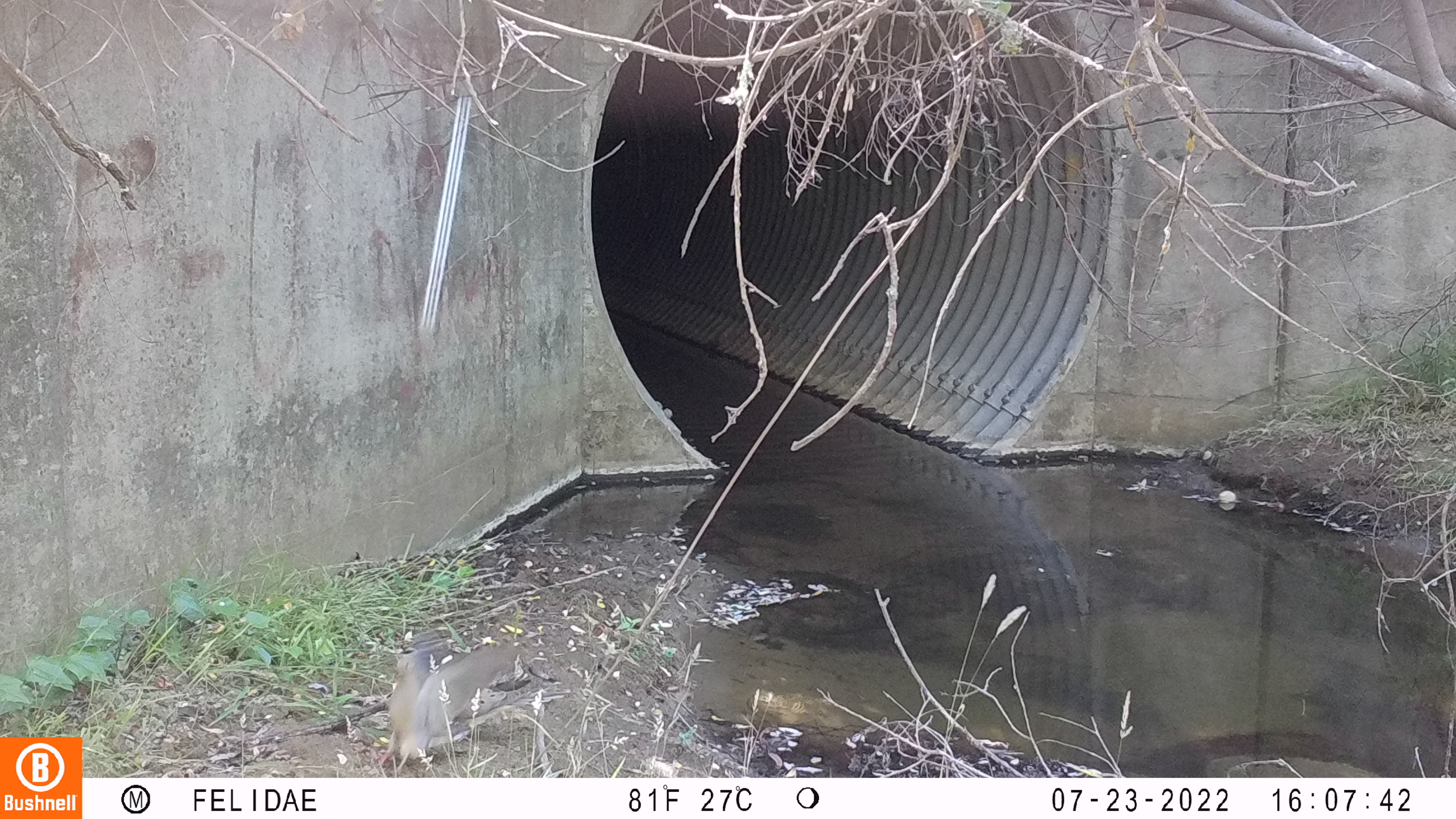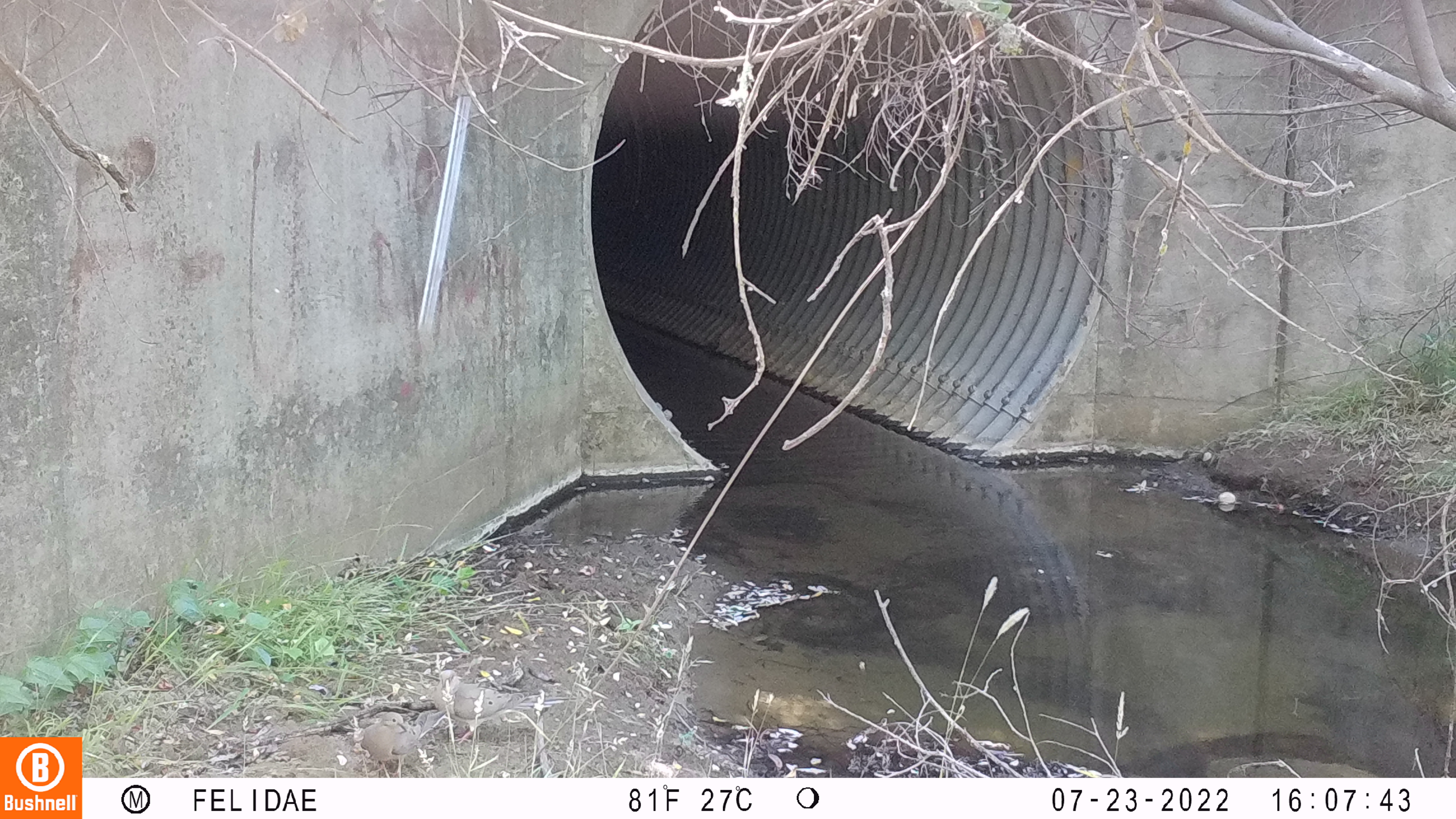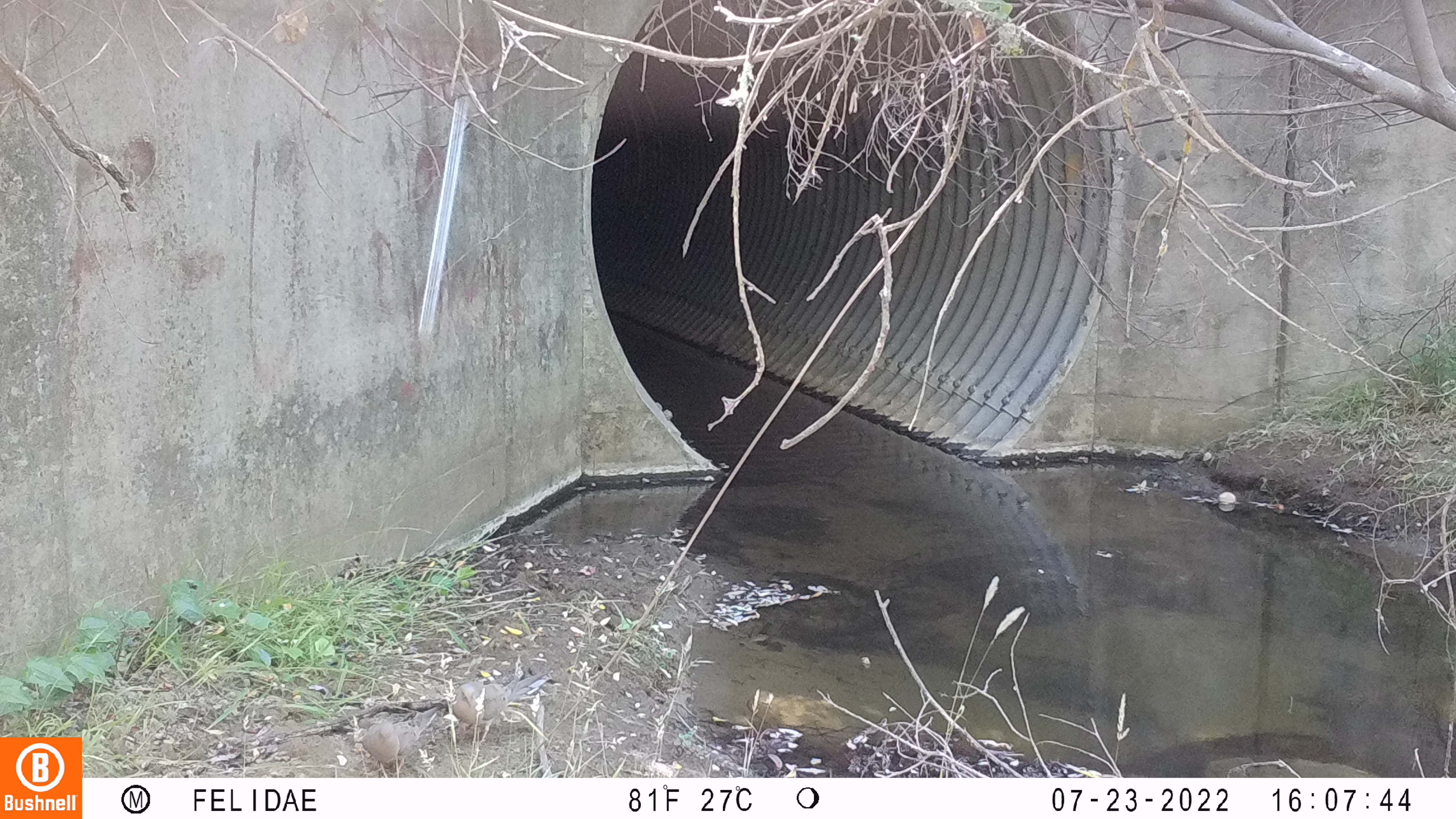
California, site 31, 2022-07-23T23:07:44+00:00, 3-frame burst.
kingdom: Animalia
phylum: Chordata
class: Aves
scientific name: Aves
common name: bird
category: unknown bird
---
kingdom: Animalia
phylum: Chordata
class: Aves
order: Columbiformes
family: Columbidae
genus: Zenaida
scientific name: Zenaida macroura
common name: mourning dove